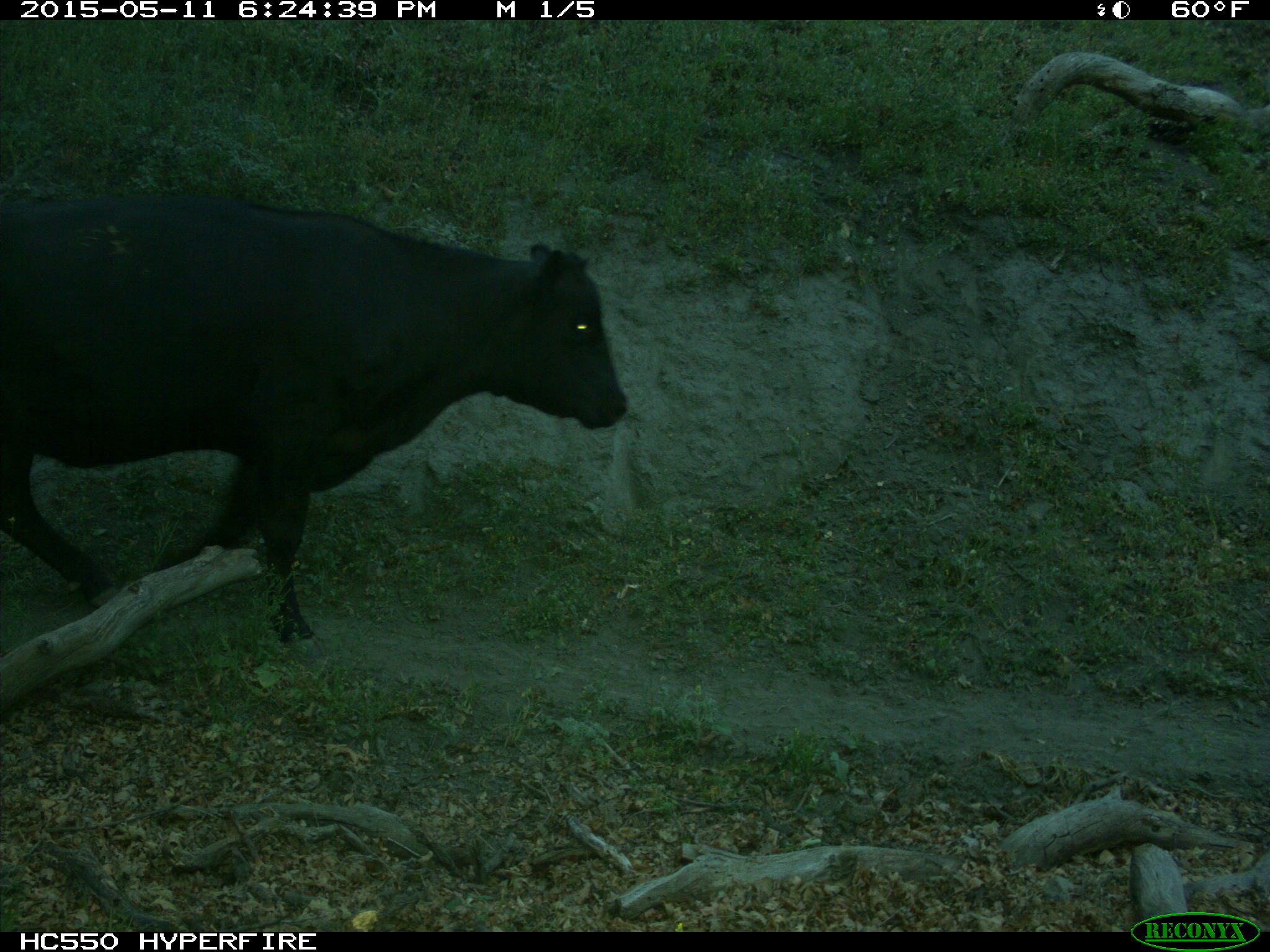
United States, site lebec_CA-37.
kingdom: Animalia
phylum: Chordata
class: Mammalia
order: Artiodactyla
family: Bovidae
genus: Bos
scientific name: Bos taurus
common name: domestic cow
Bos taurus (domestic cow).